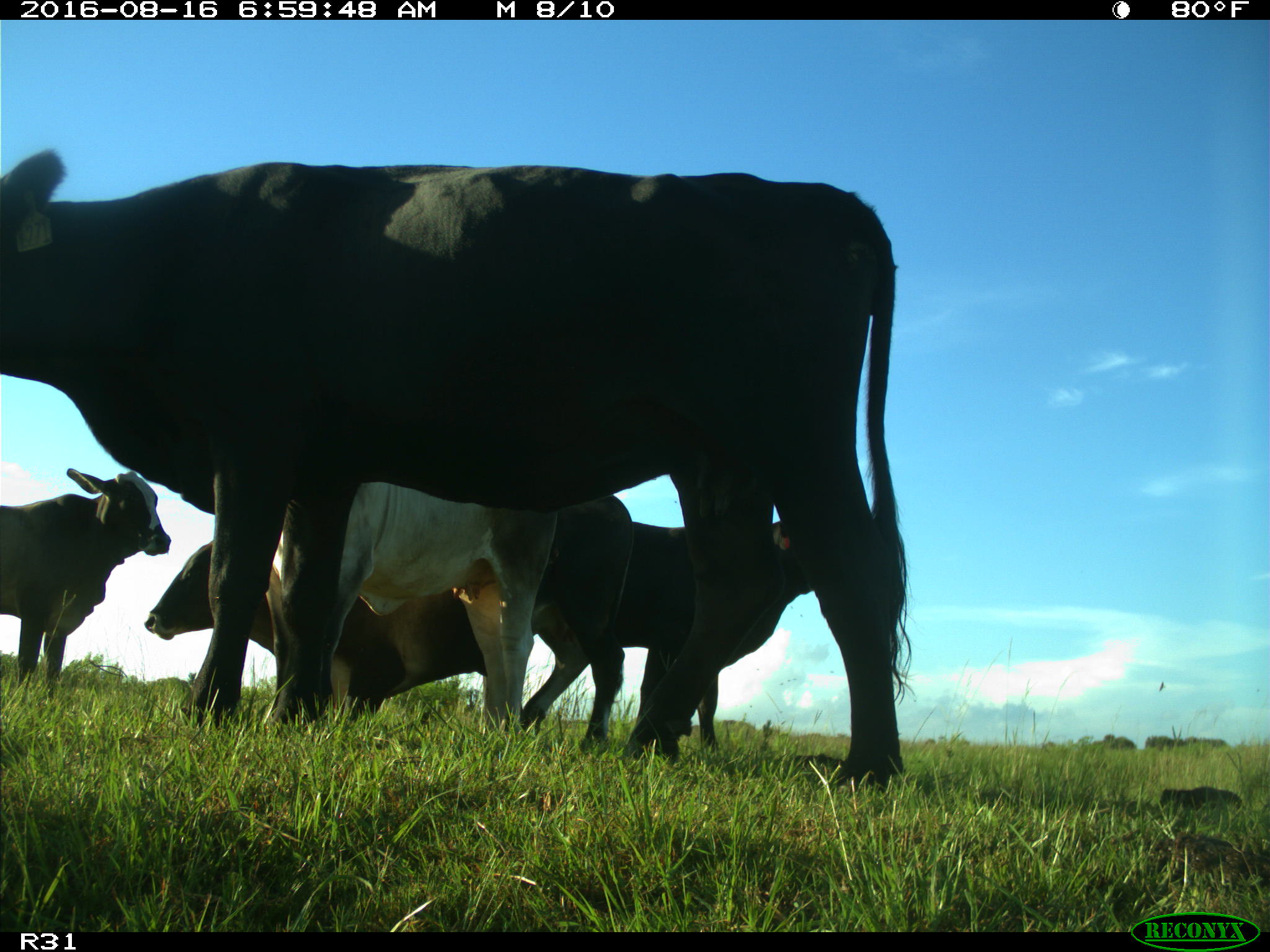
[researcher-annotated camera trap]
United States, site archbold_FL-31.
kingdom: Animalia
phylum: Chordata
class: Mammalia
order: Artiodactyla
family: Bovidae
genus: Bos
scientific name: Bos taurus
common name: domestic cow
Bos taurus (domestic cow).